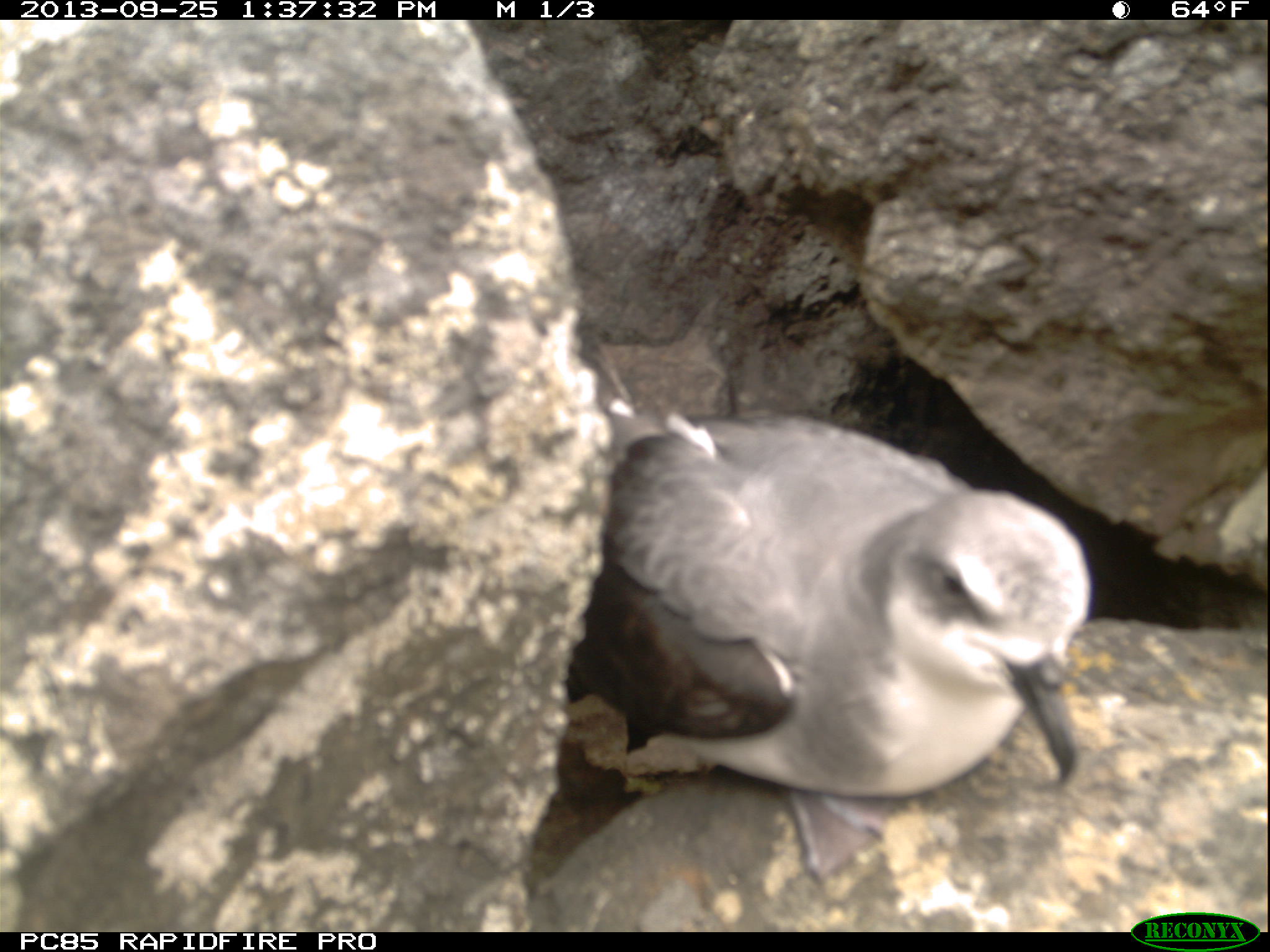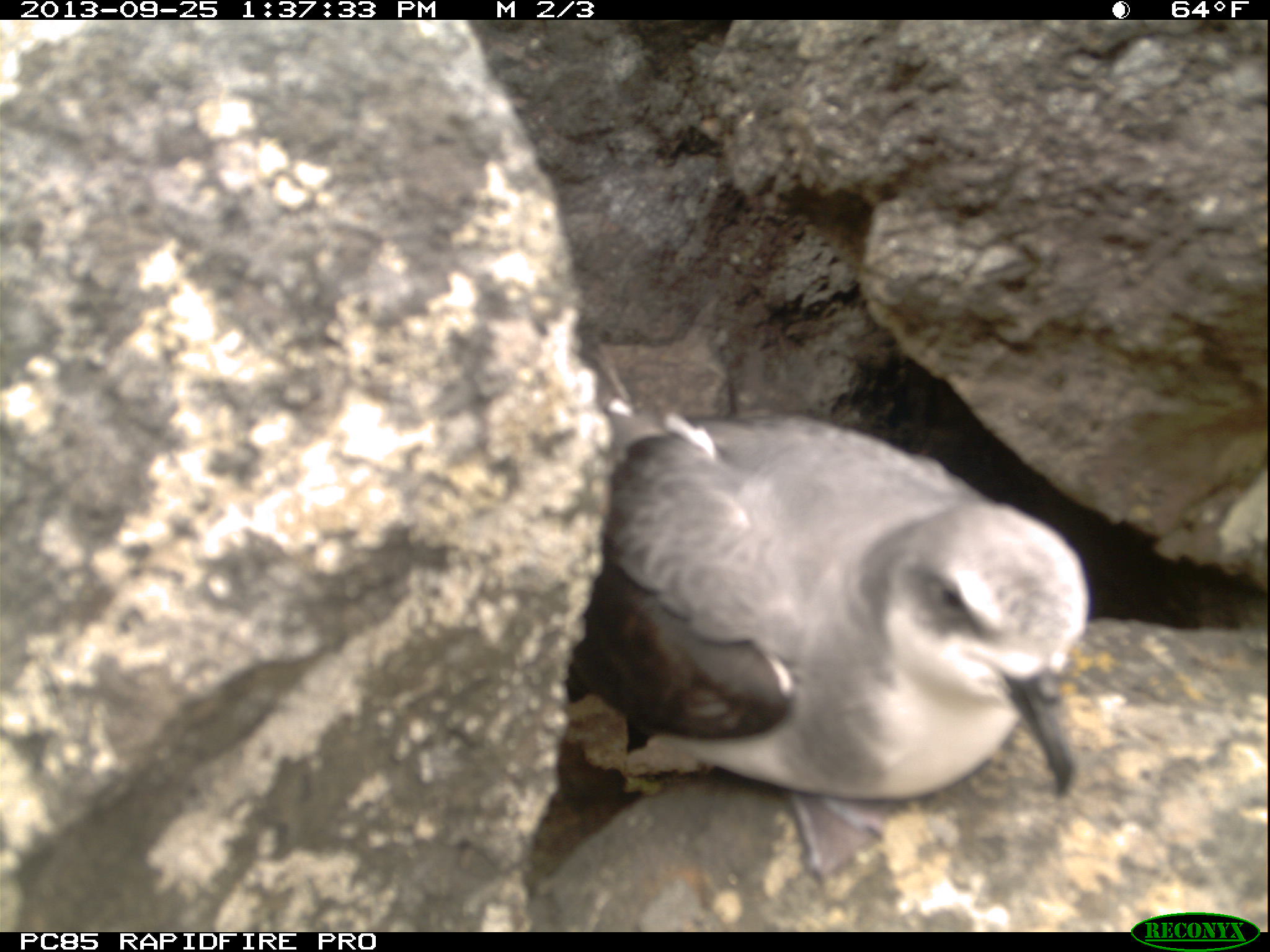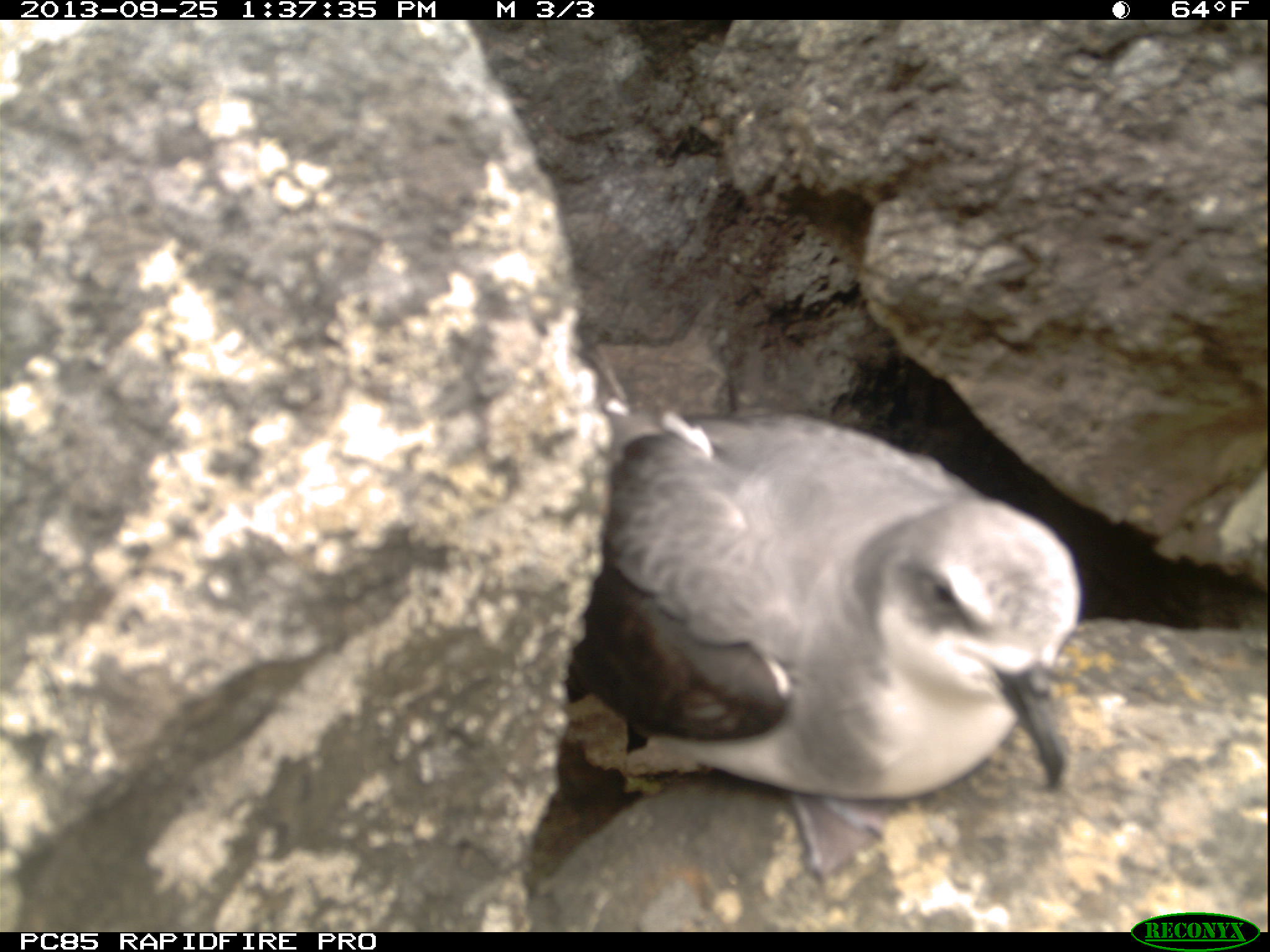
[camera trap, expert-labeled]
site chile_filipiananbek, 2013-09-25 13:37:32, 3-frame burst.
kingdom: Animalia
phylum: Chordata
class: Aves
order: Procellariiformes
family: Procellariidae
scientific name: Procellariidae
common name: petrel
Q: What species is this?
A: Petrel (Procellariidae).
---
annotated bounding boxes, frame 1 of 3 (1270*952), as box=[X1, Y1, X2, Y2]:
petrel: box=[555, 397, 1096, 826]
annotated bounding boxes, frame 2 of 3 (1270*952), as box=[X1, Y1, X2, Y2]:
petrel: box=[555, 405, 1094, 871]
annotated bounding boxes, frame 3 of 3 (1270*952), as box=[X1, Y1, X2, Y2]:
petrel: box=[558, 402, 1087, 835]